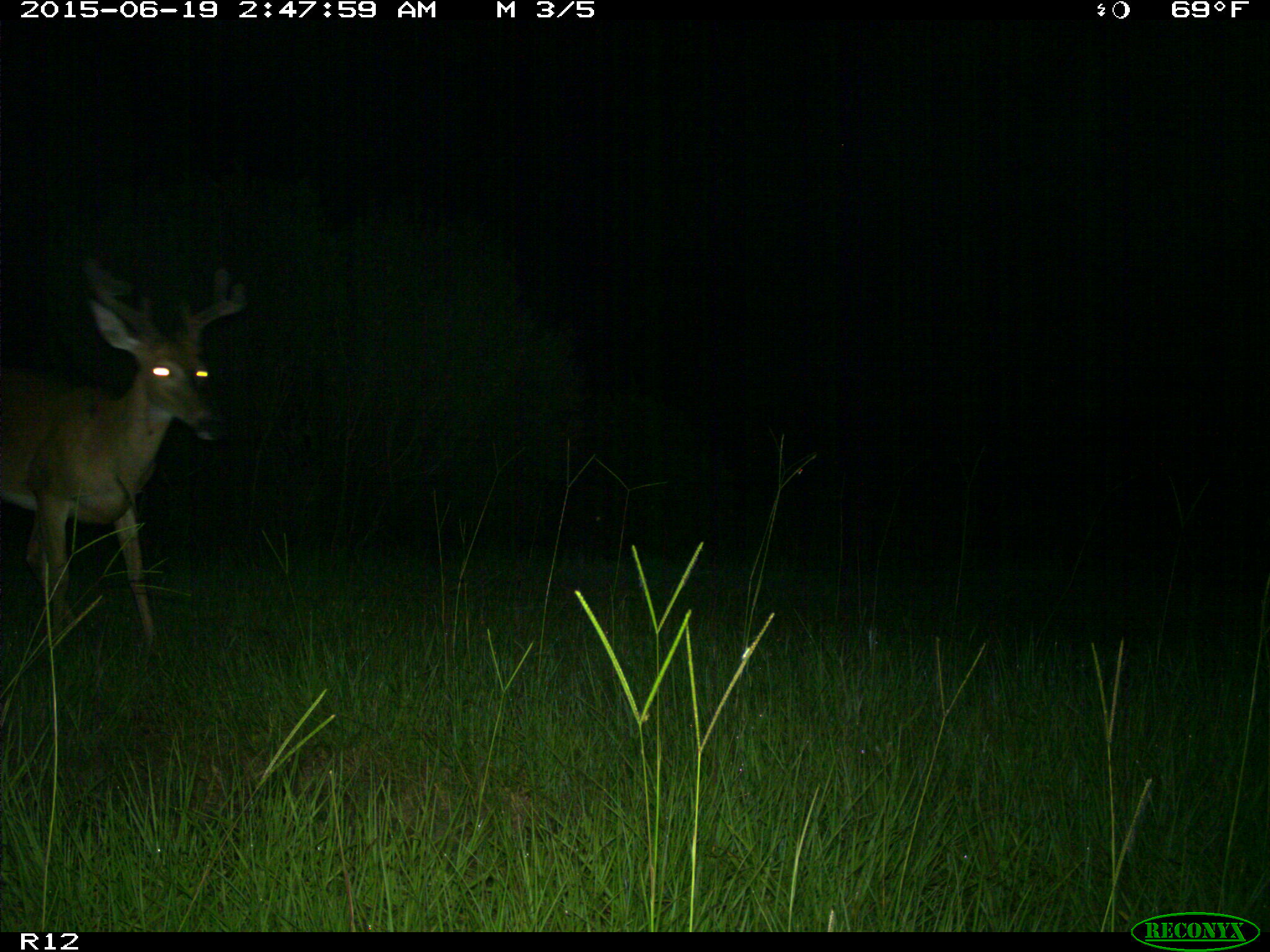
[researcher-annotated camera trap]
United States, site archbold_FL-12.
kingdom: Animalia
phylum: Chordata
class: Mammalia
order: Artiodactyla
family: Cervidae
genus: Odocoileus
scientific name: Odocoileus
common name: deer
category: unidentified deer